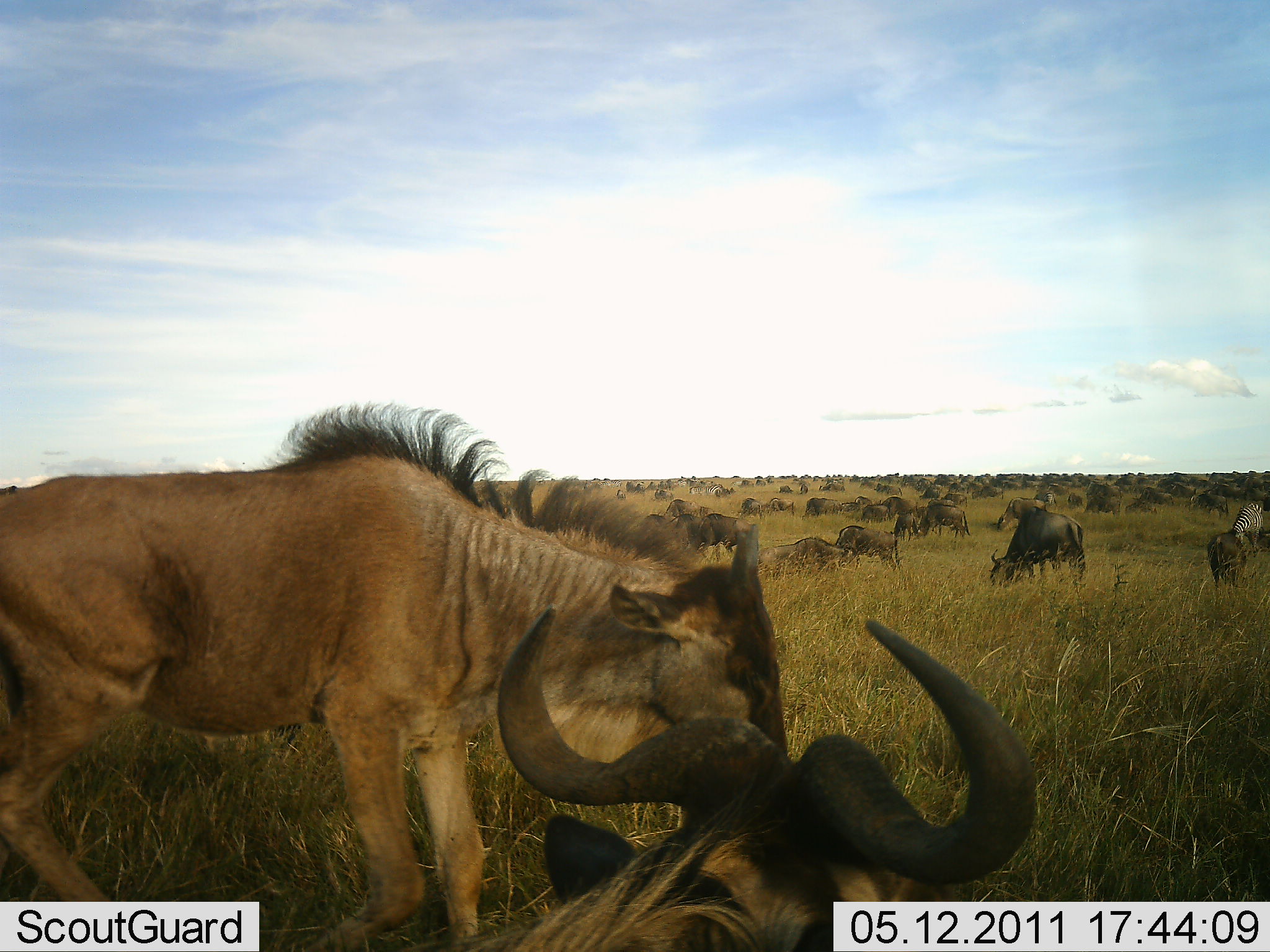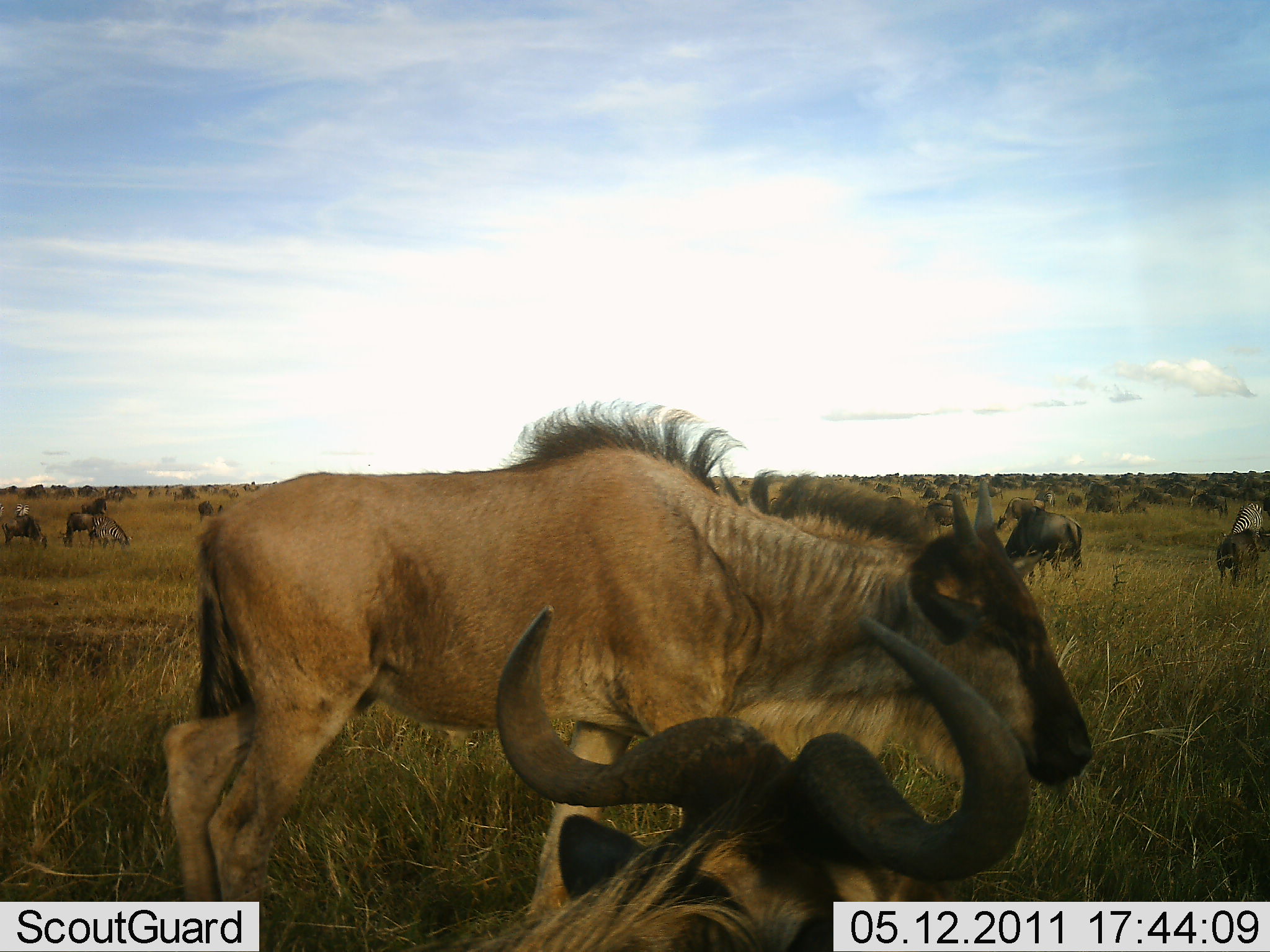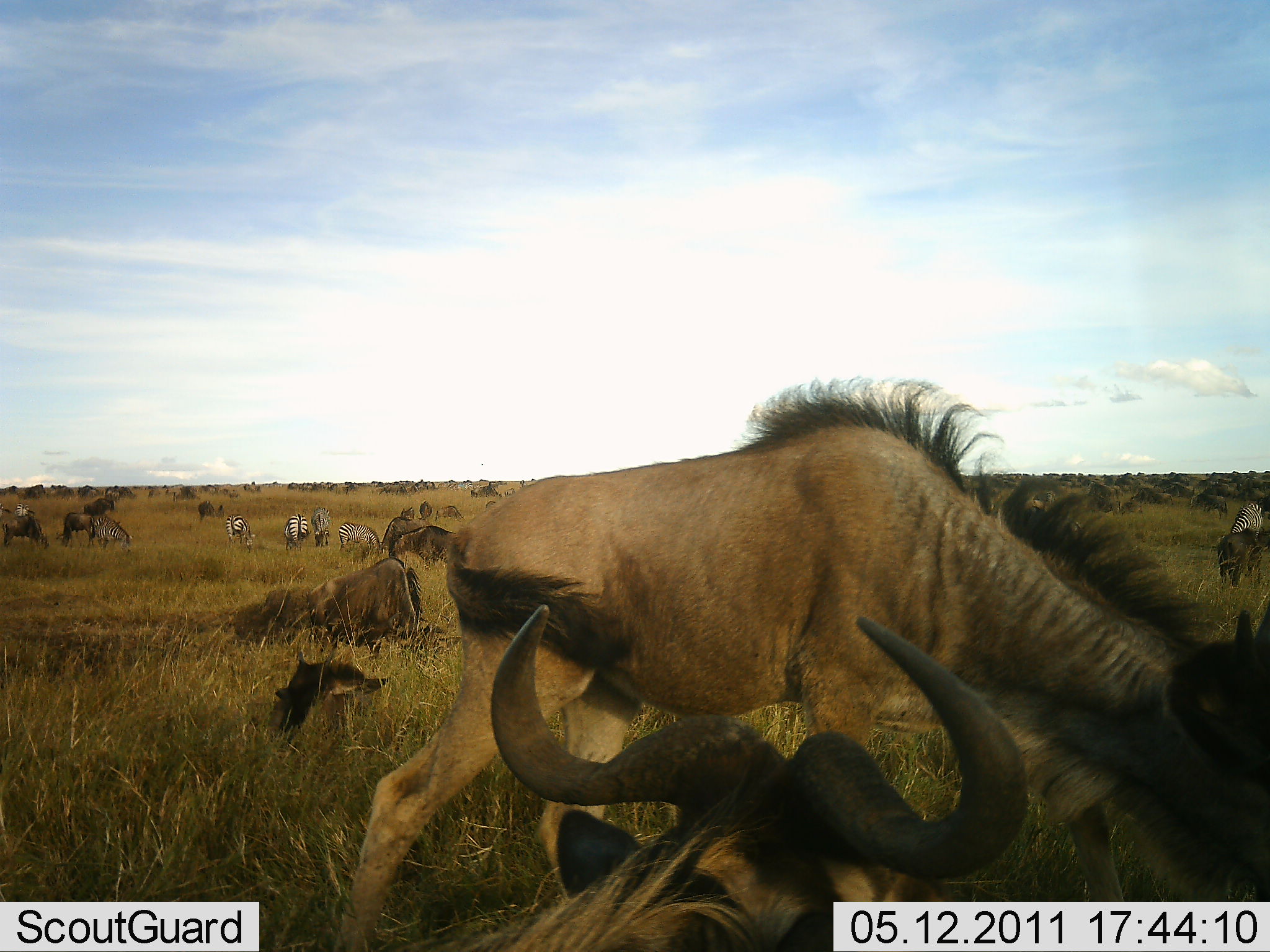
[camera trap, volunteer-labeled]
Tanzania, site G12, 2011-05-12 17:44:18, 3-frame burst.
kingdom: Animalia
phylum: Chordata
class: Mammalia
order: Artiodactyla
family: Bovidae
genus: Connochaetes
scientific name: Connochaetes taurinus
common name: blue wildebeest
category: wildebeest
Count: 11-50.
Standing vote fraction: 56%.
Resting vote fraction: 50%.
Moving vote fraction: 75%.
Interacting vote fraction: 19%.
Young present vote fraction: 6%.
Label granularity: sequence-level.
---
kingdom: Animalia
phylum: Chordata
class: Mammalia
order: Perissodactyla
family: Equidae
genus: Equus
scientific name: Equus quagga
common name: plains zebra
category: zebra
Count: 5.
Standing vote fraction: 64%.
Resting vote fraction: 7%.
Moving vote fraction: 0%.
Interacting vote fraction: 0%.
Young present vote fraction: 0%.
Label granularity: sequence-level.